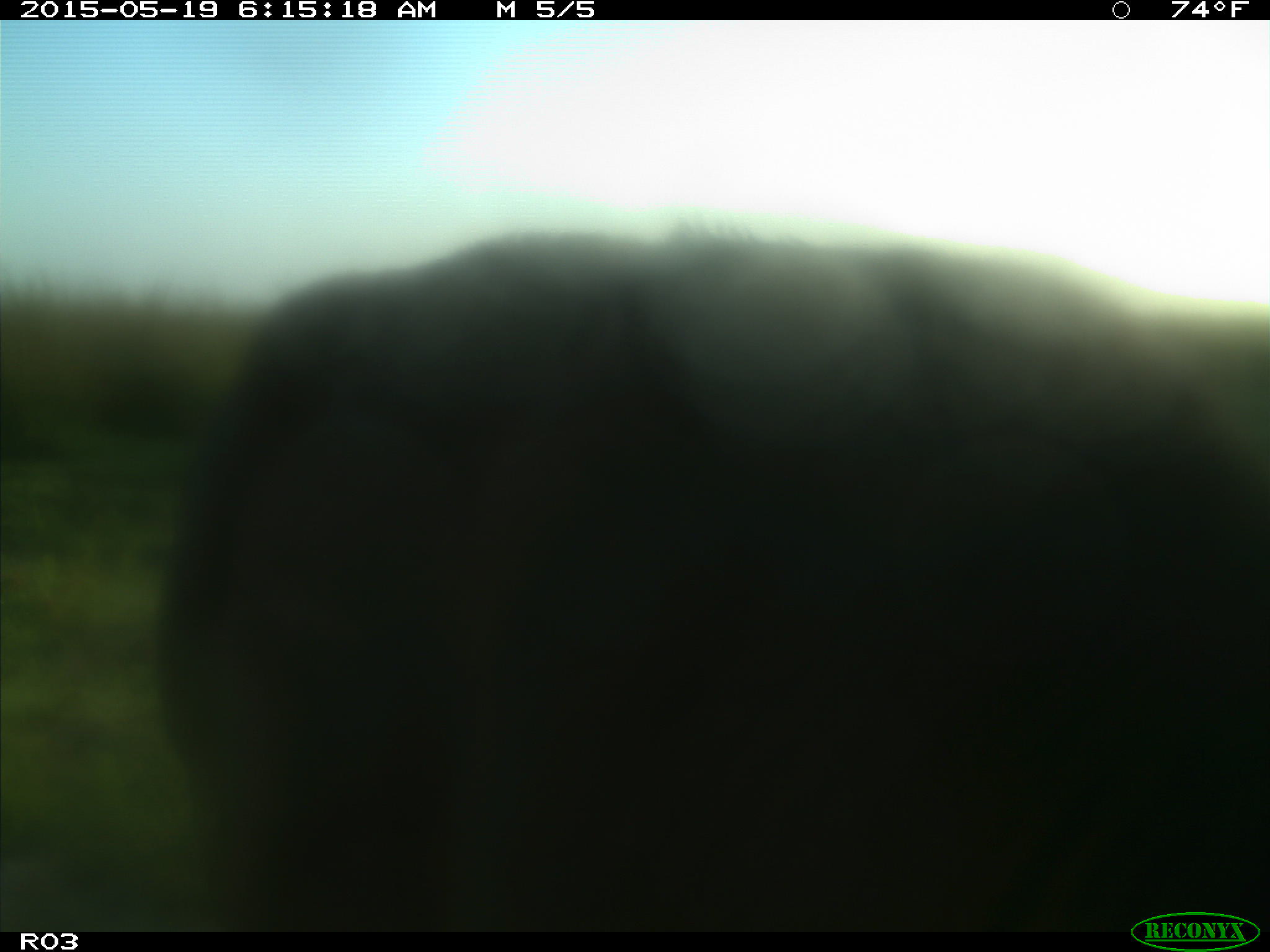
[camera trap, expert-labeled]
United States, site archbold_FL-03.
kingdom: Animalia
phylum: Chordata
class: Mammalia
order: Artiodactyla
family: Bovidae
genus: Bos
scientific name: Bos taurus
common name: domestic cow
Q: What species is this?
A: Bos taurus (domestic cow).